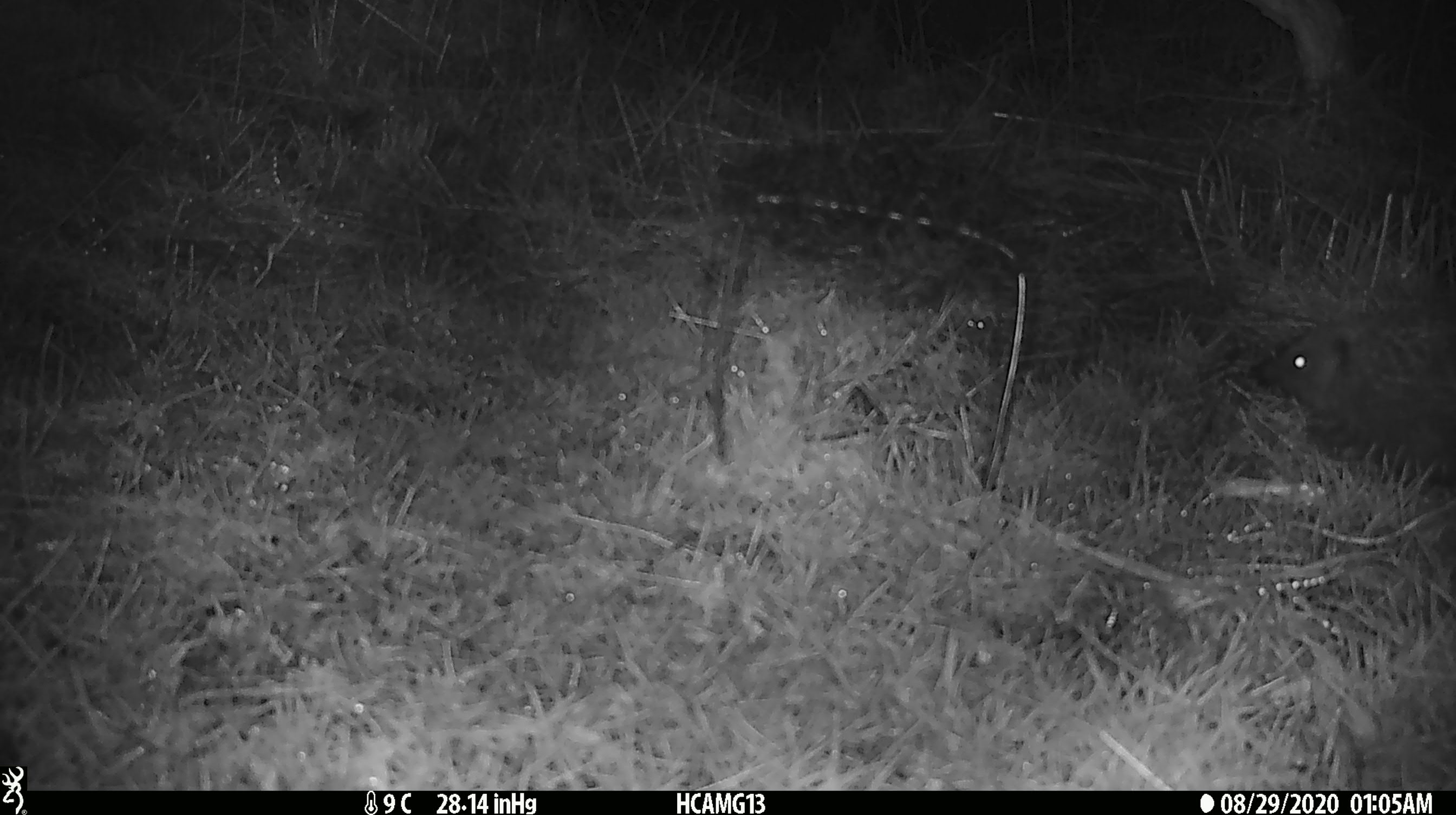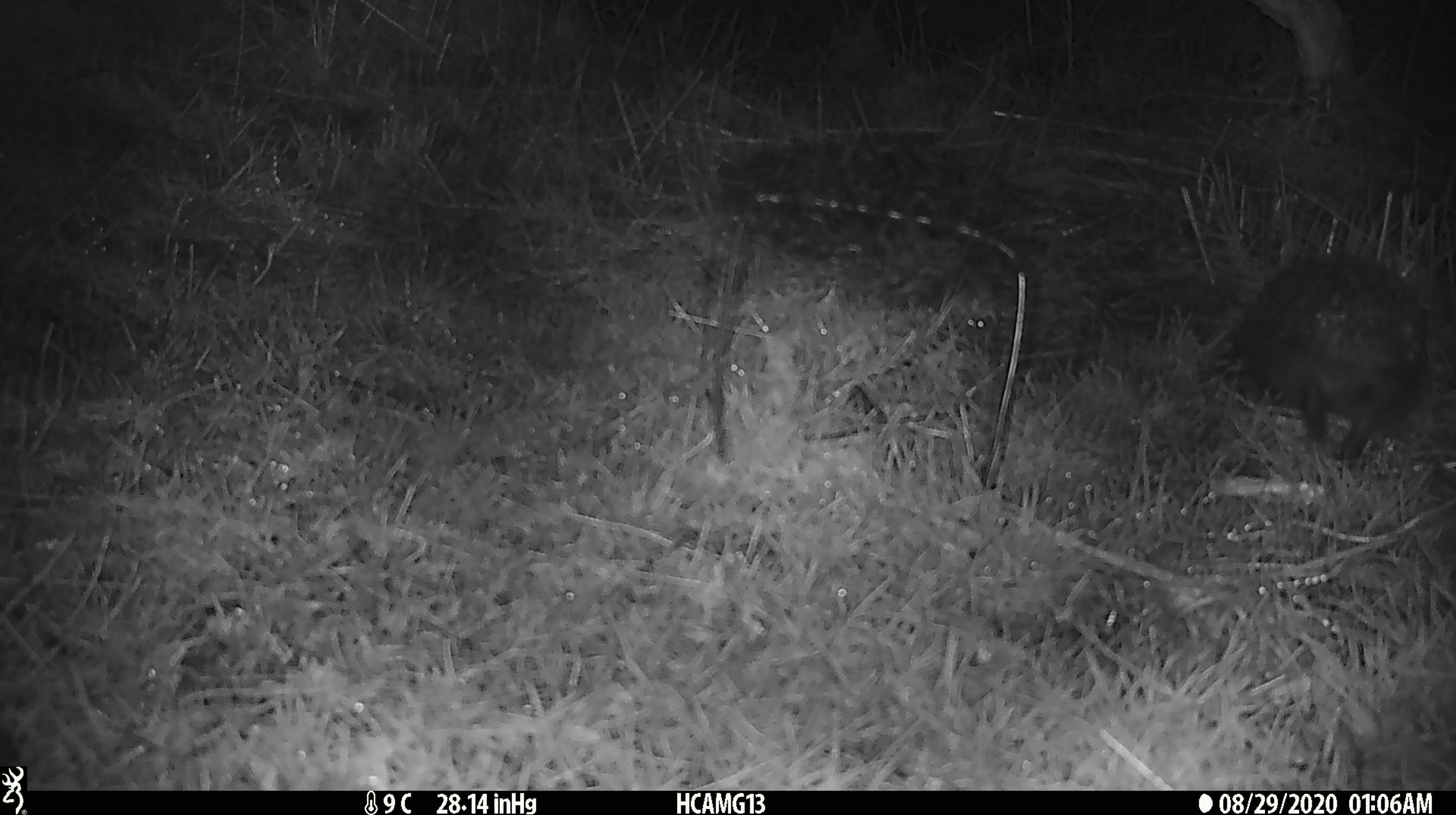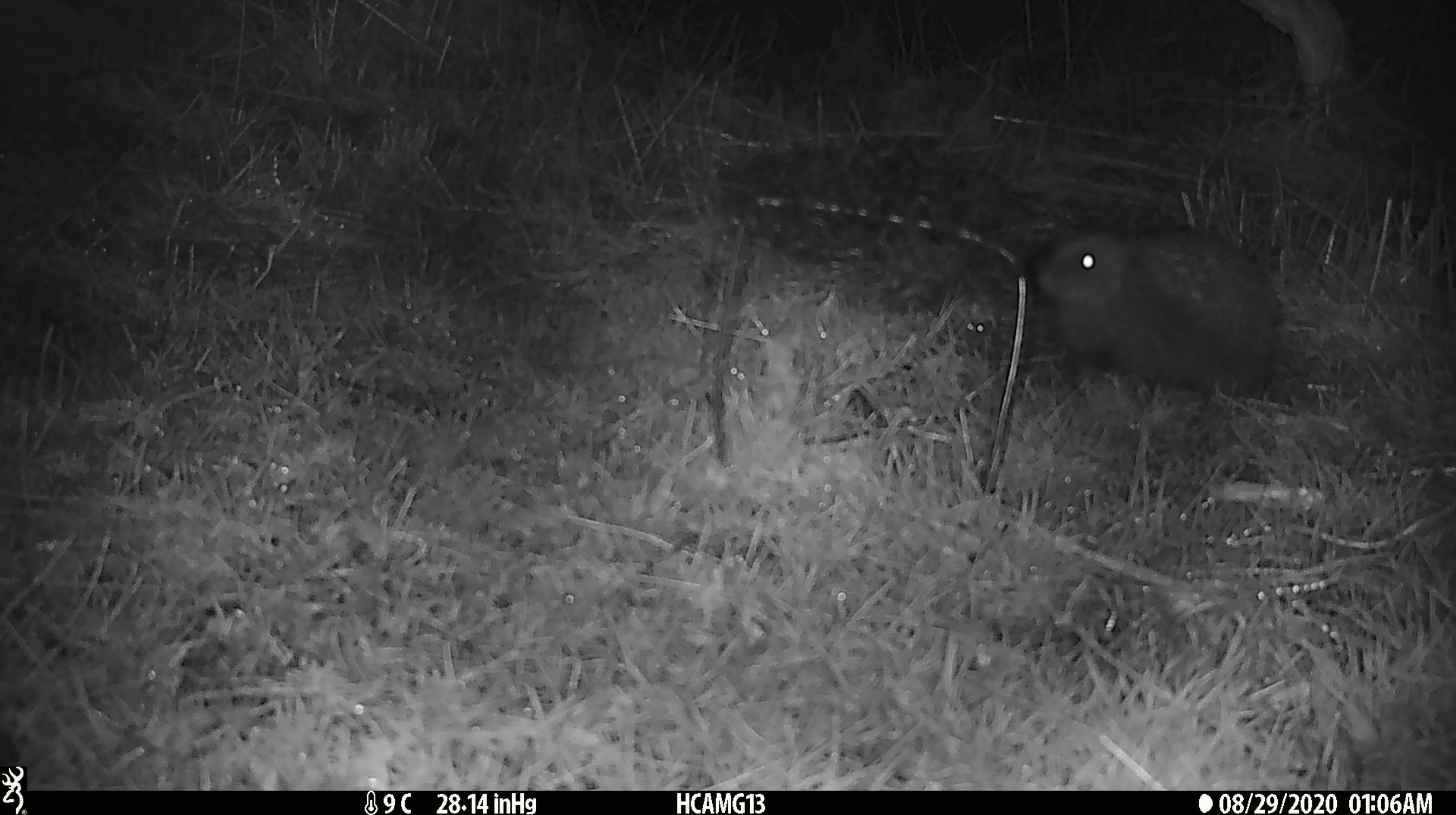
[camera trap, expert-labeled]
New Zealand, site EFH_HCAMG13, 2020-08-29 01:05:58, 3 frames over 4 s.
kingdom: Animalia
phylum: Chordata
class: Mammalia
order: Eulipotyphla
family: Erinaceidae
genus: Erinaceus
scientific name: Erinaceus europaeus europaeus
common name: european hedgehog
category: hedgehog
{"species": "hedgehog (european hedgehog) (Erinaceus europaeus europaeus)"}